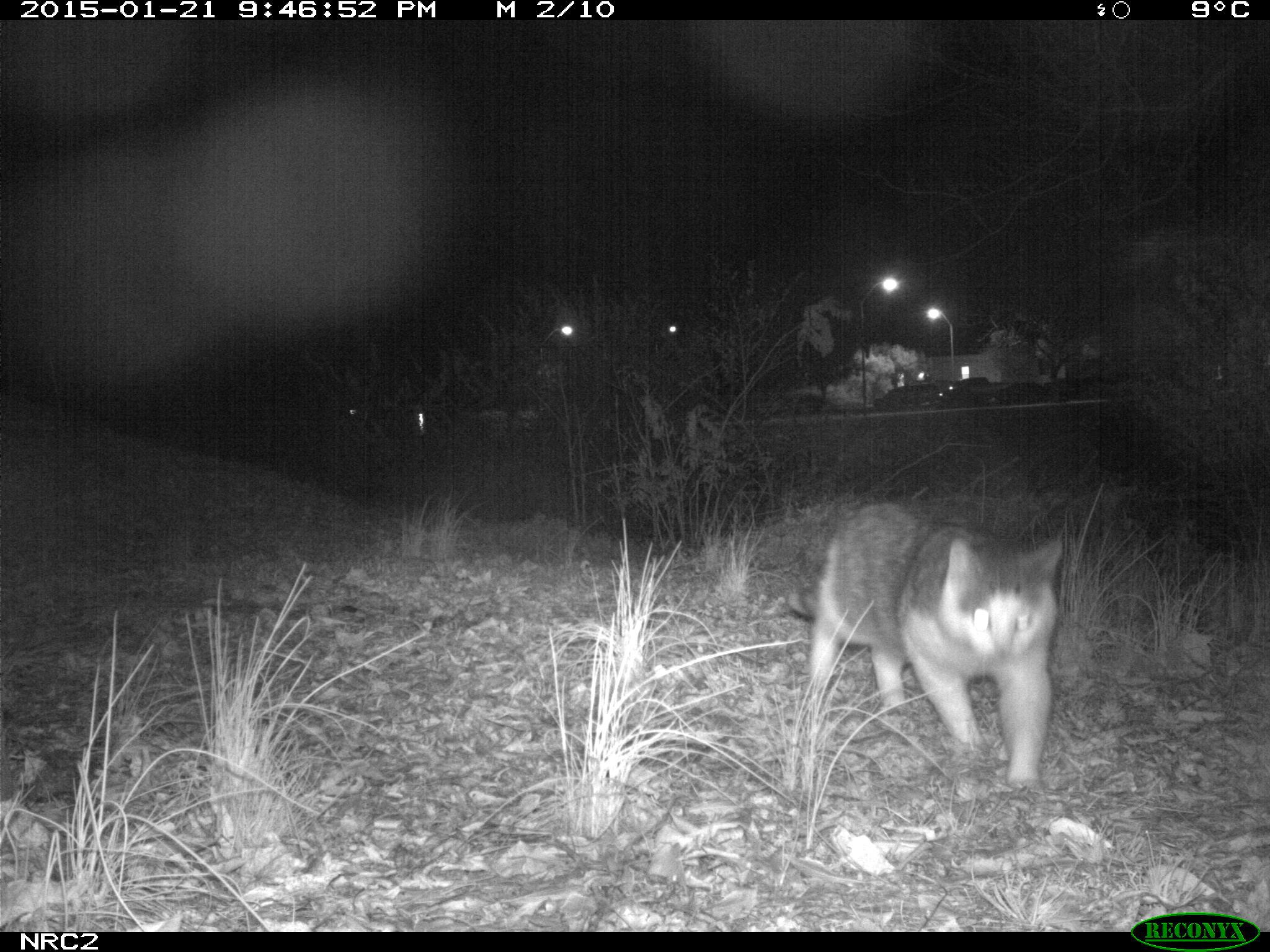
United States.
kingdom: Animalia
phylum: Chordata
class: Mammalia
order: Carnivora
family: Felidae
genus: Felis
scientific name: Felis catus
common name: domestic cat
Domestic Cat (Felis catus).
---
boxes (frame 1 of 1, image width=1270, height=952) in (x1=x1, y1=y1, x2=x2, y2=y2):
Domestic Cat: (x1=767, y1=500, x2=1066, y2=797)